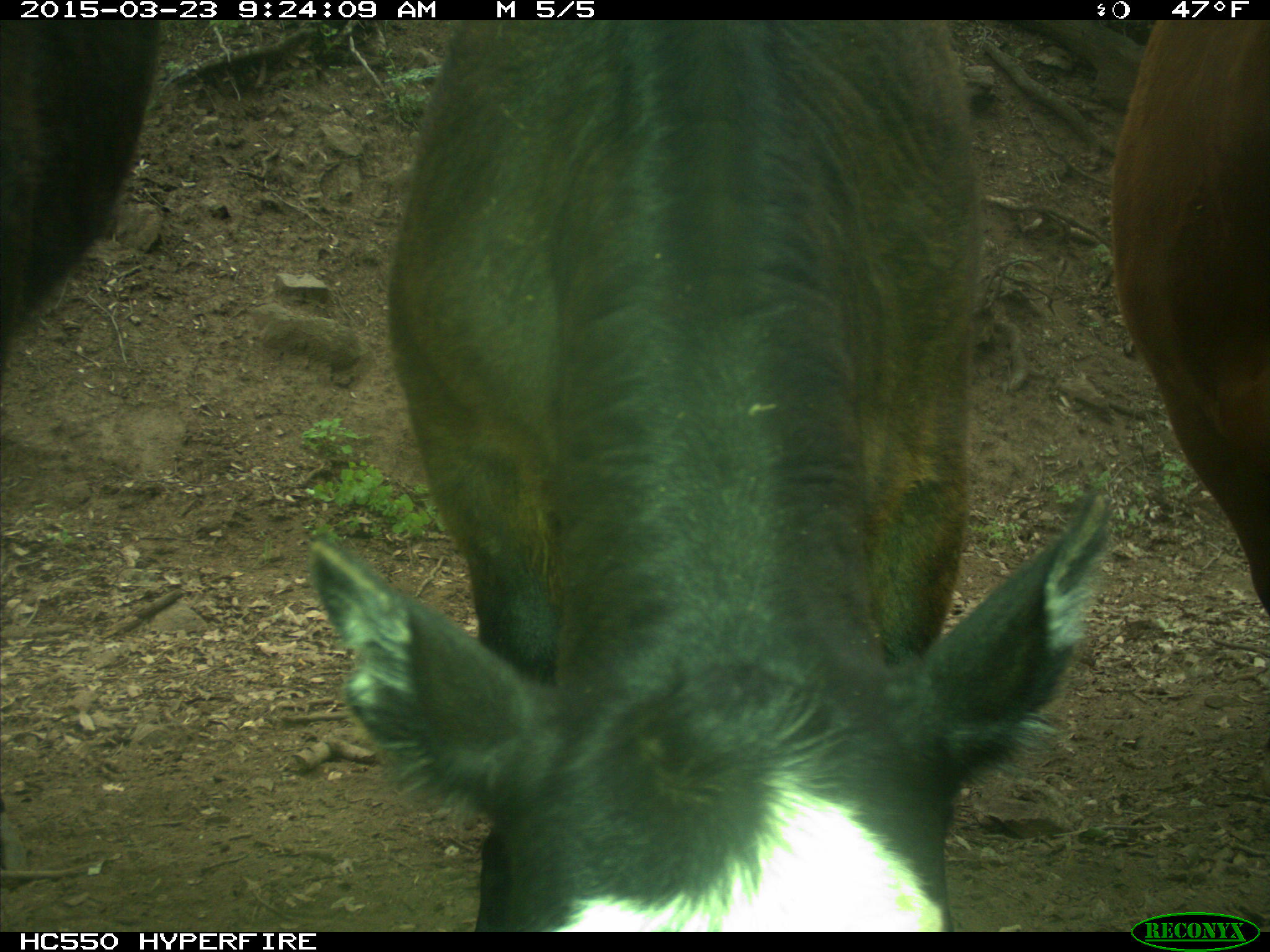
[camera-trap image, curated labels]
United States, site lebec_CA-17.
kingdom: Animalia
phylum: Chordata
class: Mammalia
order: Artiodactyla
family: Bovidae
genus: Bos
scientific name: Bos taurus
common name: domestic cow